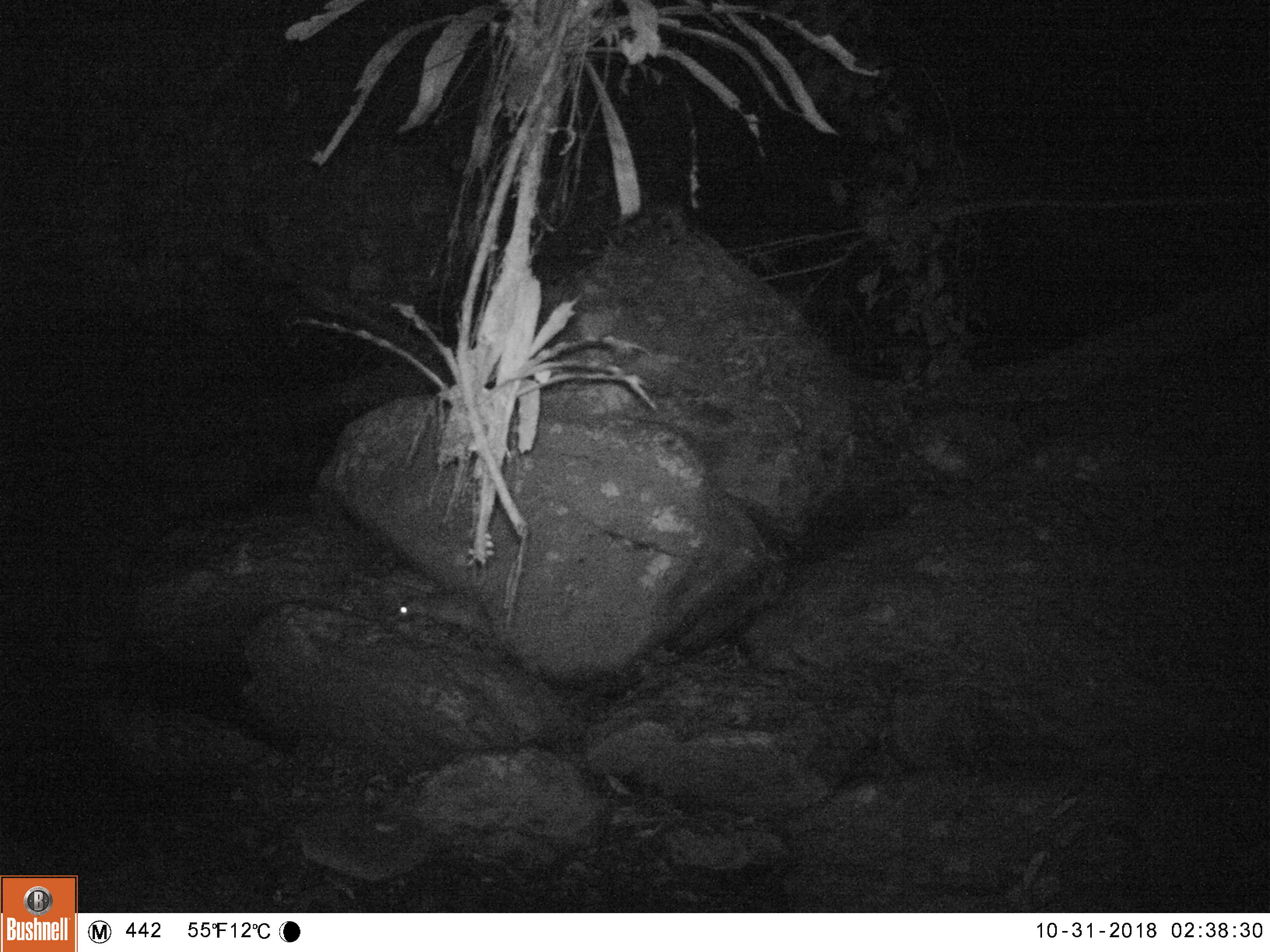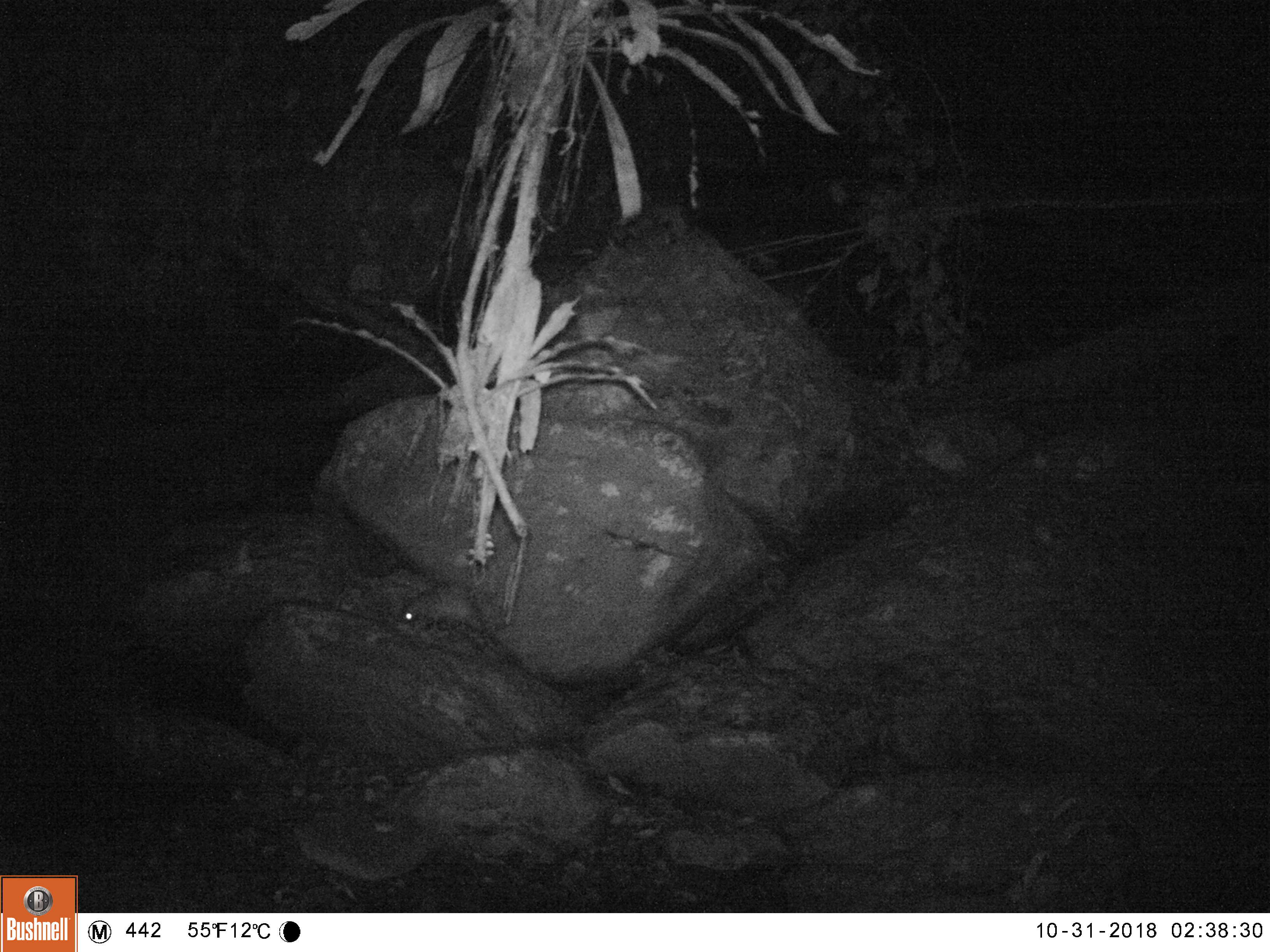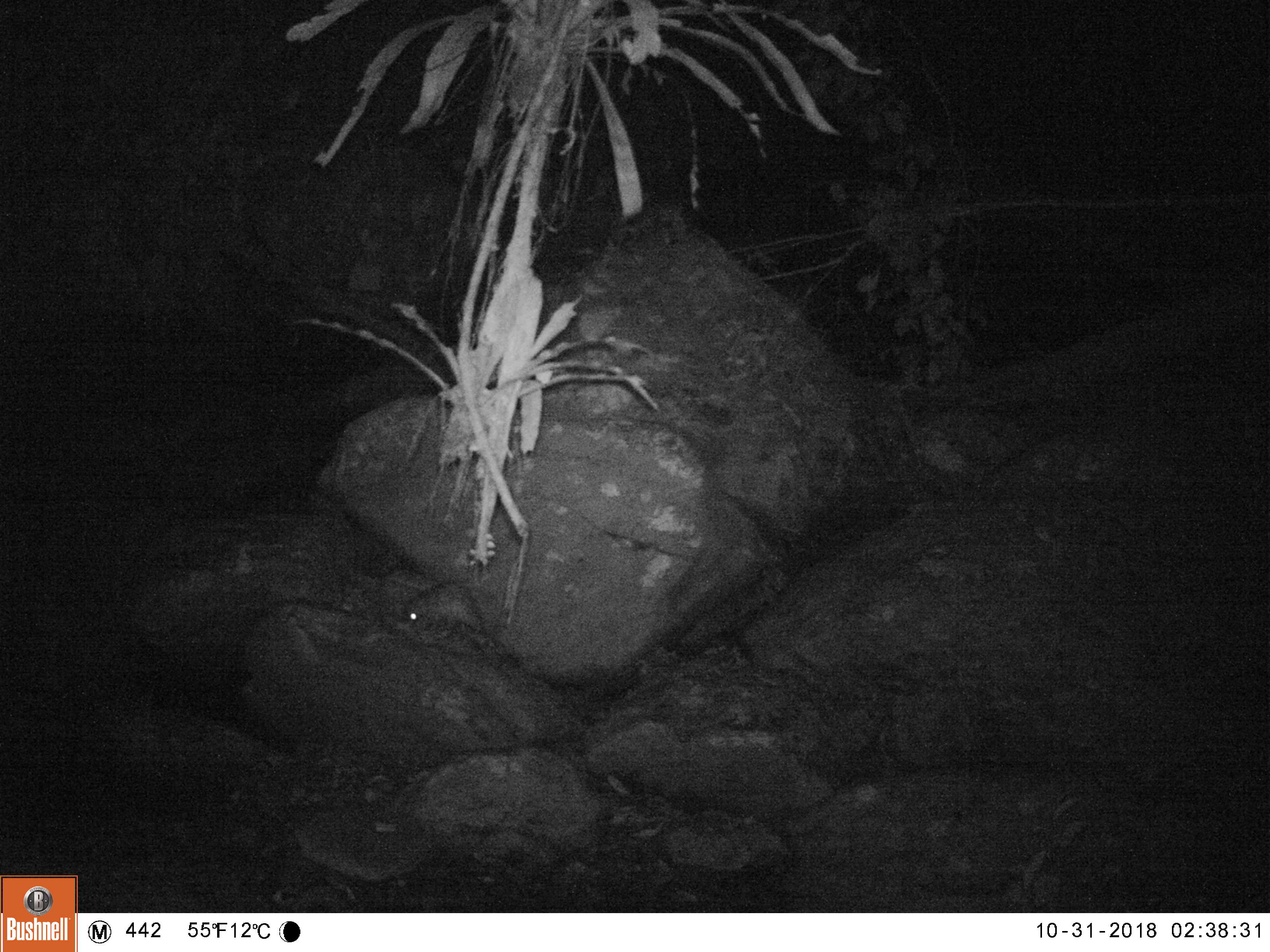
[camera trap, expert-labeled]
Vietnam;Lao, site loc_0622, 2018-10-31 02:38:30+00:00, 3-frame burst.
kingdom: Animalia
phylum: Chordata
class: Mammalia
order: Rodentia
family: Hystricidae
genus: Atherurus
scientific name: Atherurus macrourus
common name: asiatic brush-tailed porcupine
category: asiatic brush tailed porcupine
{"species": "asiatic brush tailed porcupine (asiatic brush-tailed porcupine) (Atherurus macrourus)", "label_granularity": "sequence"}